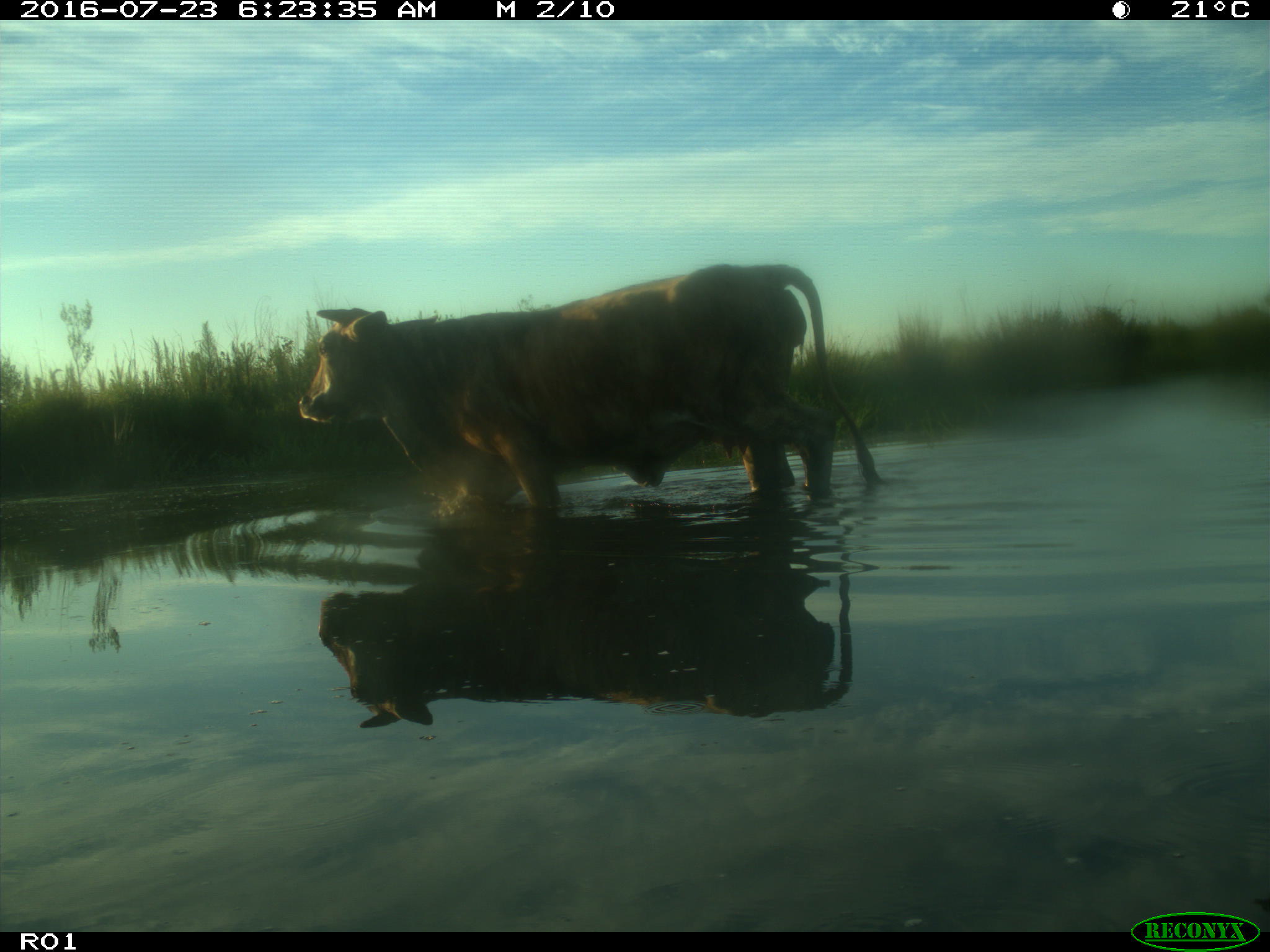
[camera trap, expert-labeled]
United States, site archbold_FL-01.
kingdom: Animalia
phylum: Chordata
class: Mammalia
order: Artiodactyla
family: Bovidae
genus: Bos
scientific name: Bos taurus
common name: domestic cow